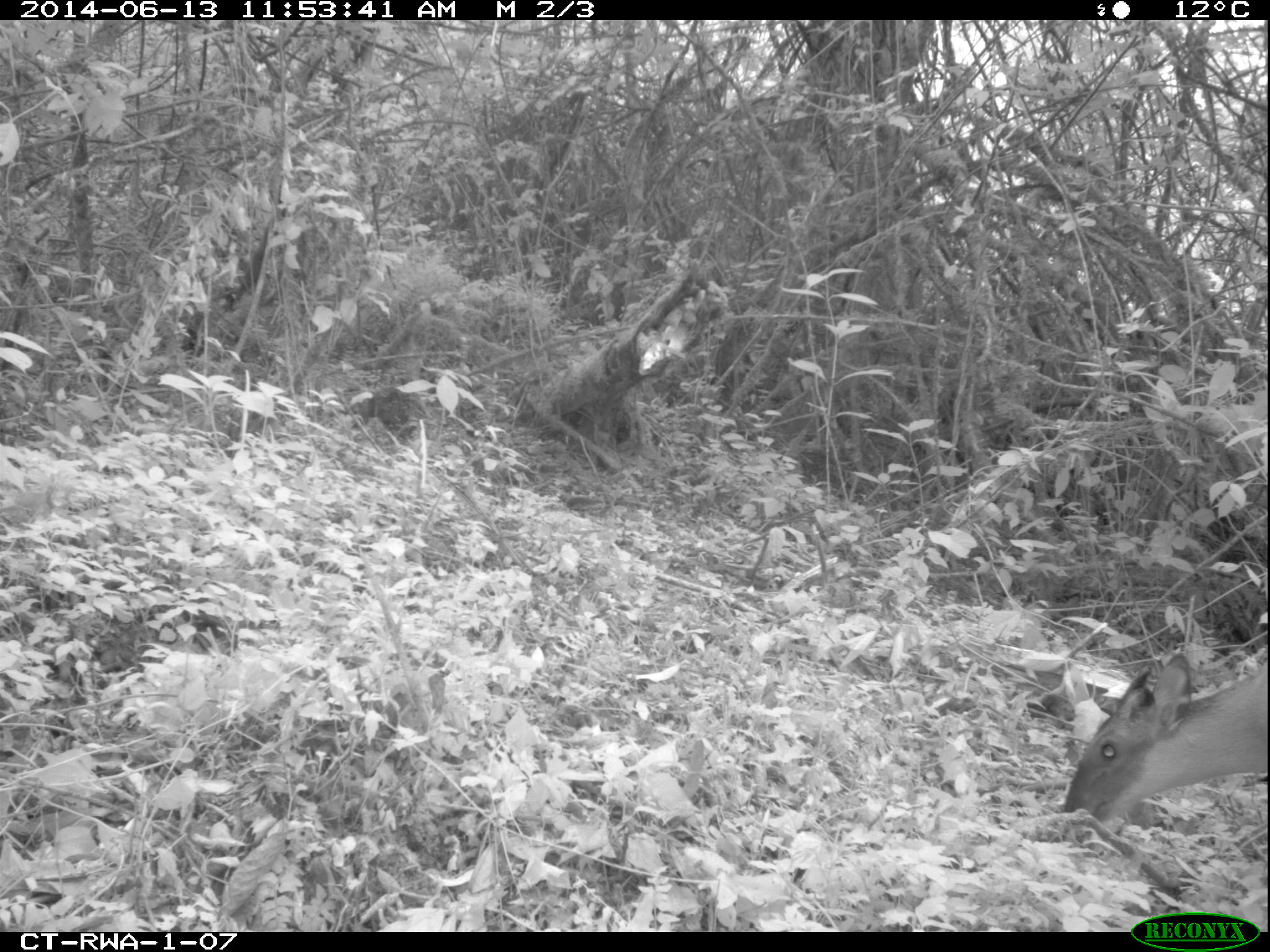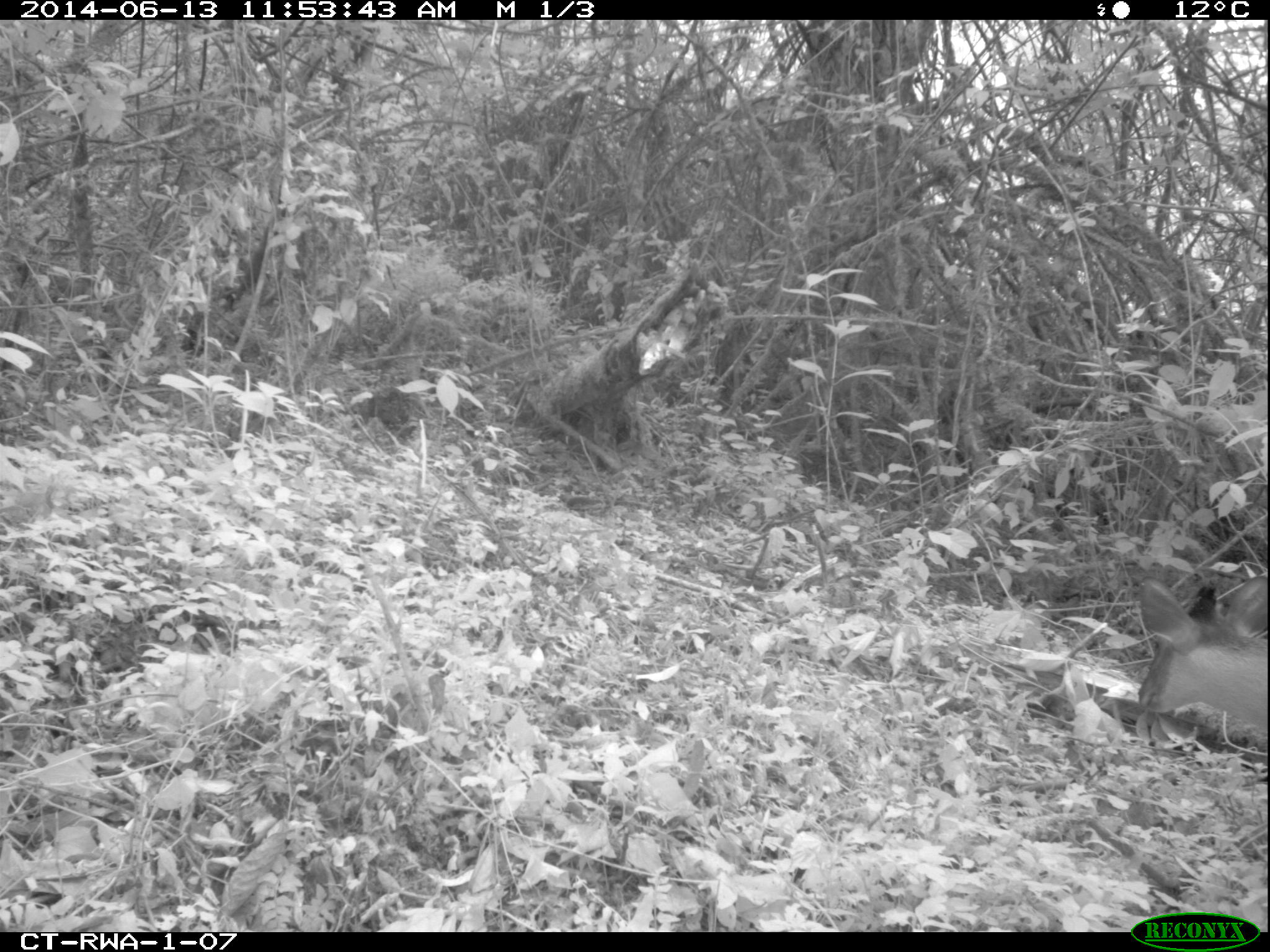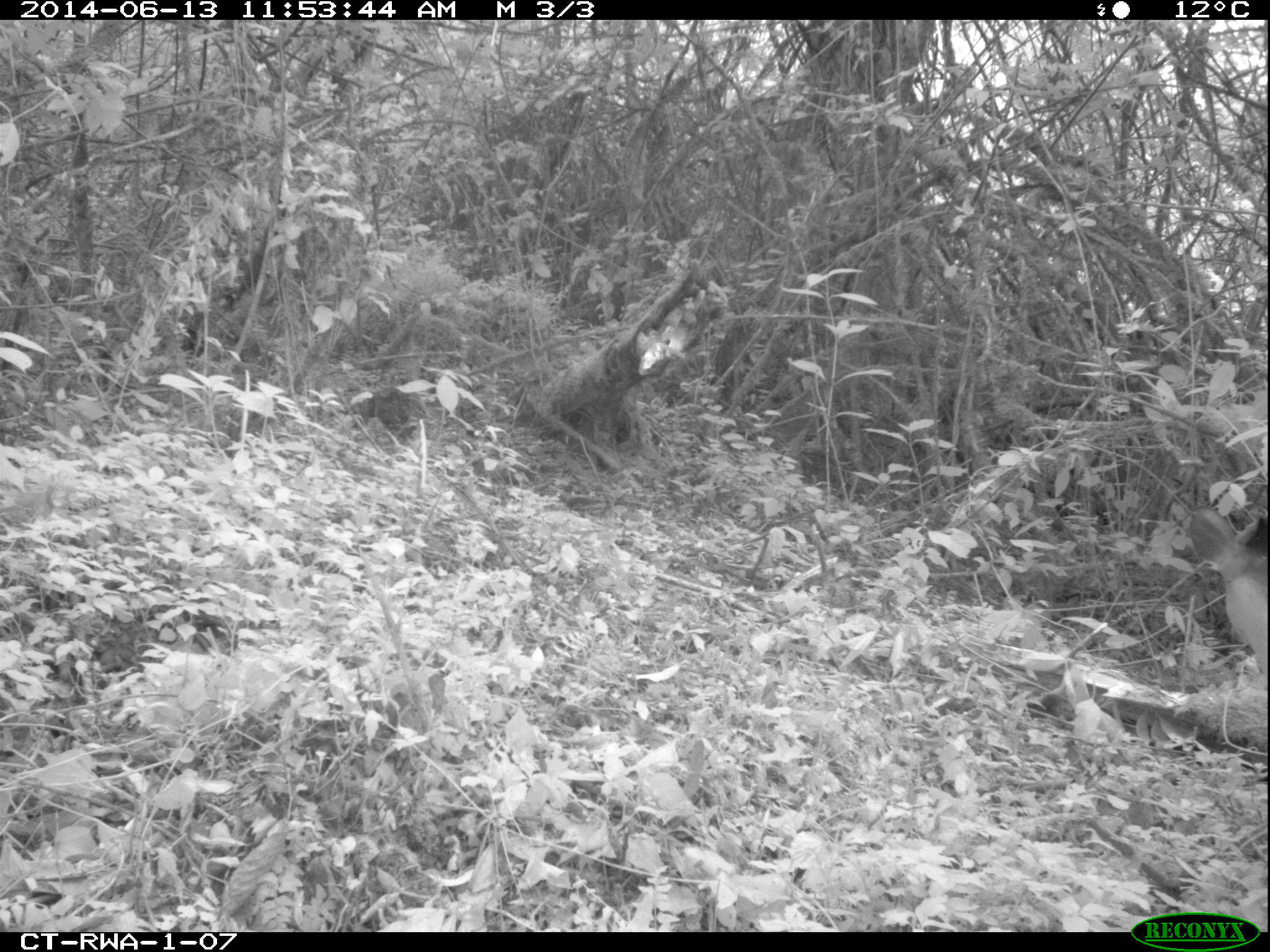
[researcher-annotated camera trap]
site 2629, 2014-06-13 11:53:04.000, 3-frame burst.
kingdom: Animalia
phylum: Chordata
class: Mammalia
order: Artiodactyla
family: Bovidae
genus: Cephalophus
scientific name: Cephalophus nigrifrons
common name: black-fronted duiker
Cephalophus nigrifrons (black-fronted duiker), count 1.